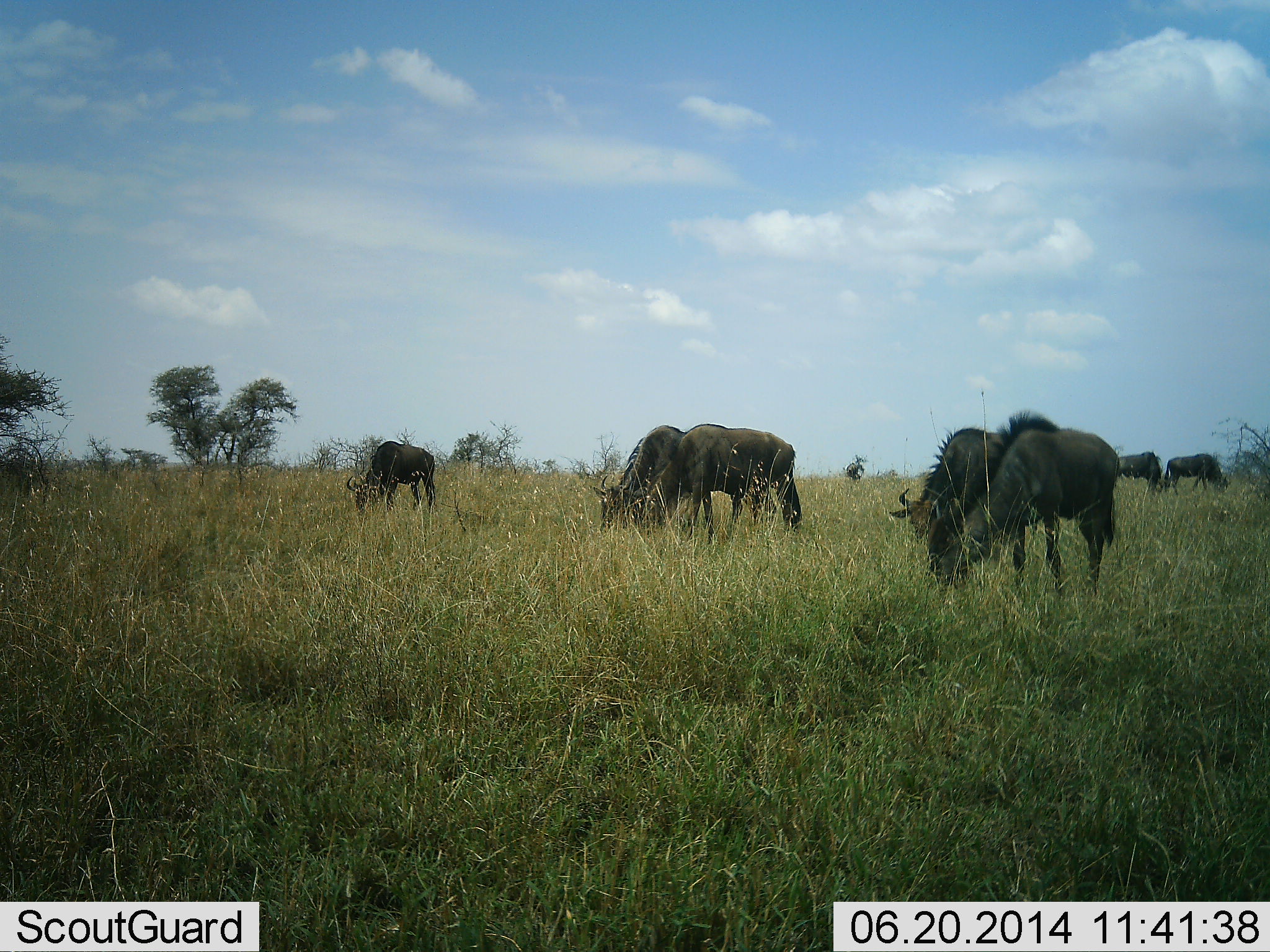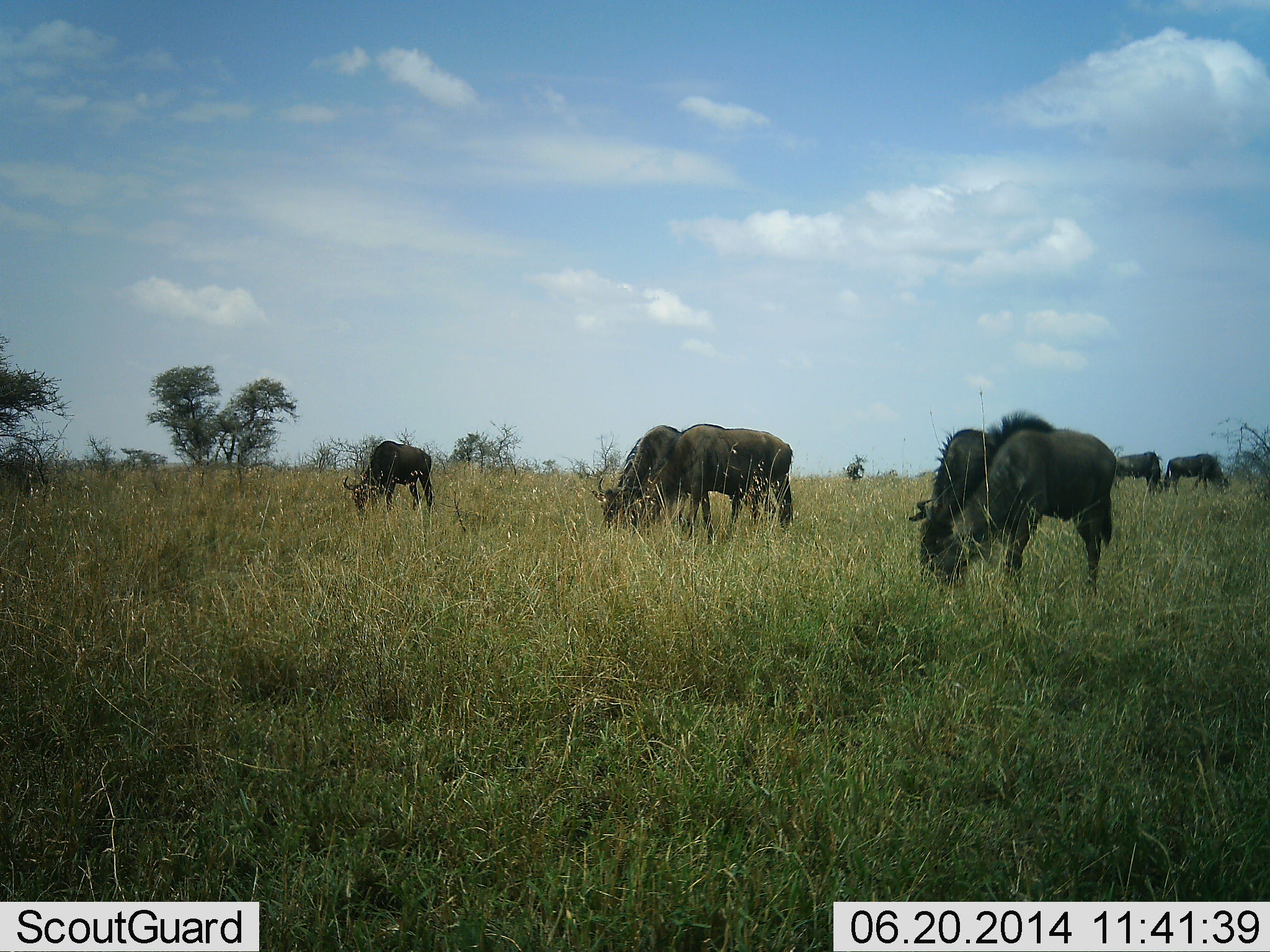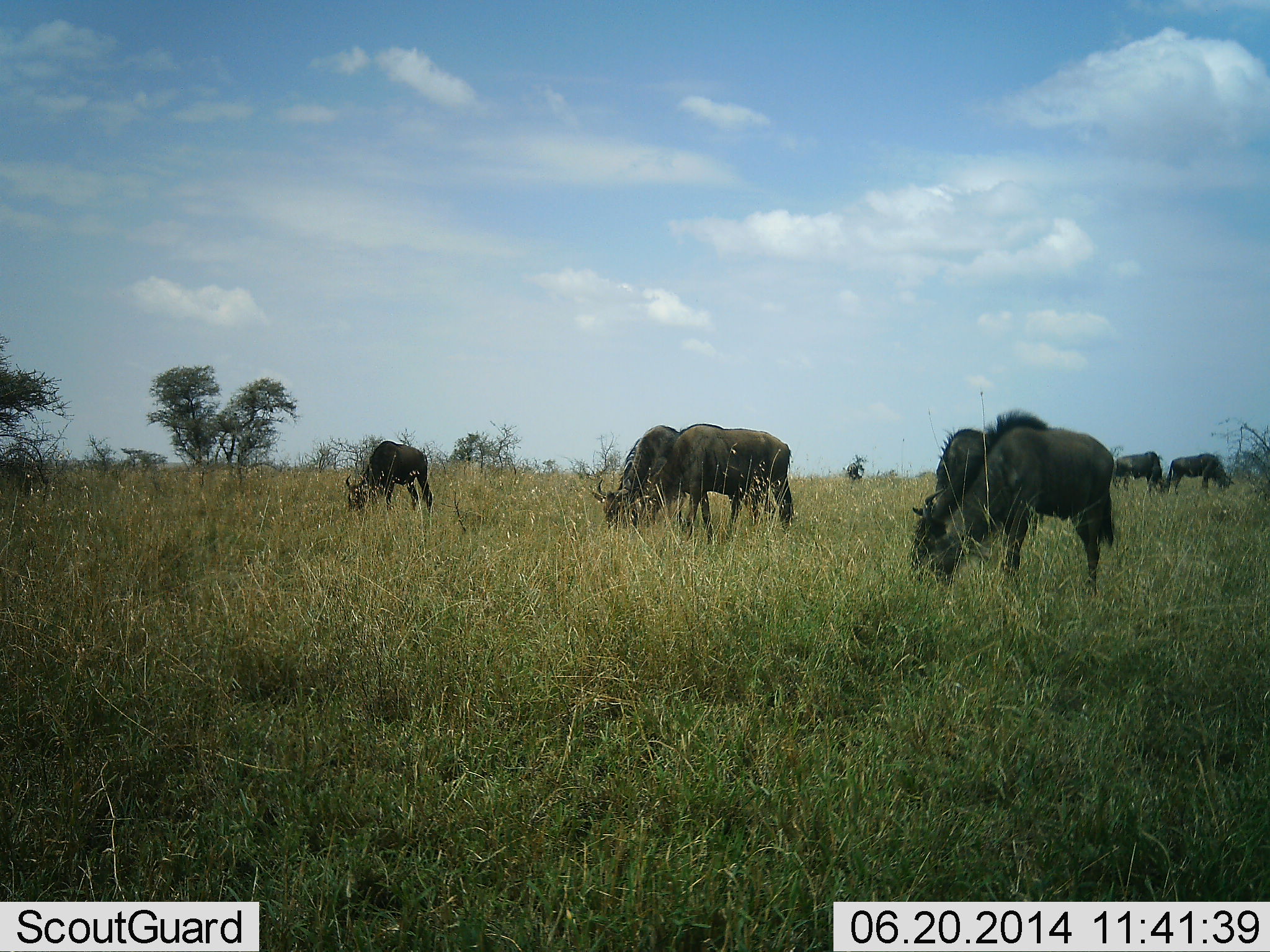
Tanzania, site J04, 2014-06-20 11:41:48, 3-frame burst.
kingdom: Animalia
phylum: Chordata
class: Mammalia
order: Artiodactyla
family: Bovidae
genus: Connochaetes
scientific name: Connochaetes taurinus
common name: blue wildebeest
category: wildebeest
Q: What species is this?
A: Wildebeest (blue wildebeest) (Connochaetes taurinus).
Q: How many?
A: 7.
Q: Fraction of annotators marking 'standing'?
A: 9%.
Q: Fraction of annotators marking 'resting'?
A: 0%.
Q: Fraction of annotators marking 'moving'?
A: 9%.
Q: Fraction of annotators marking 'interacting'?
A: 0%.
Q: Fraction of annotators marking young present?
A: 0%.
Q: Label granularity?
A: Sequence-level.